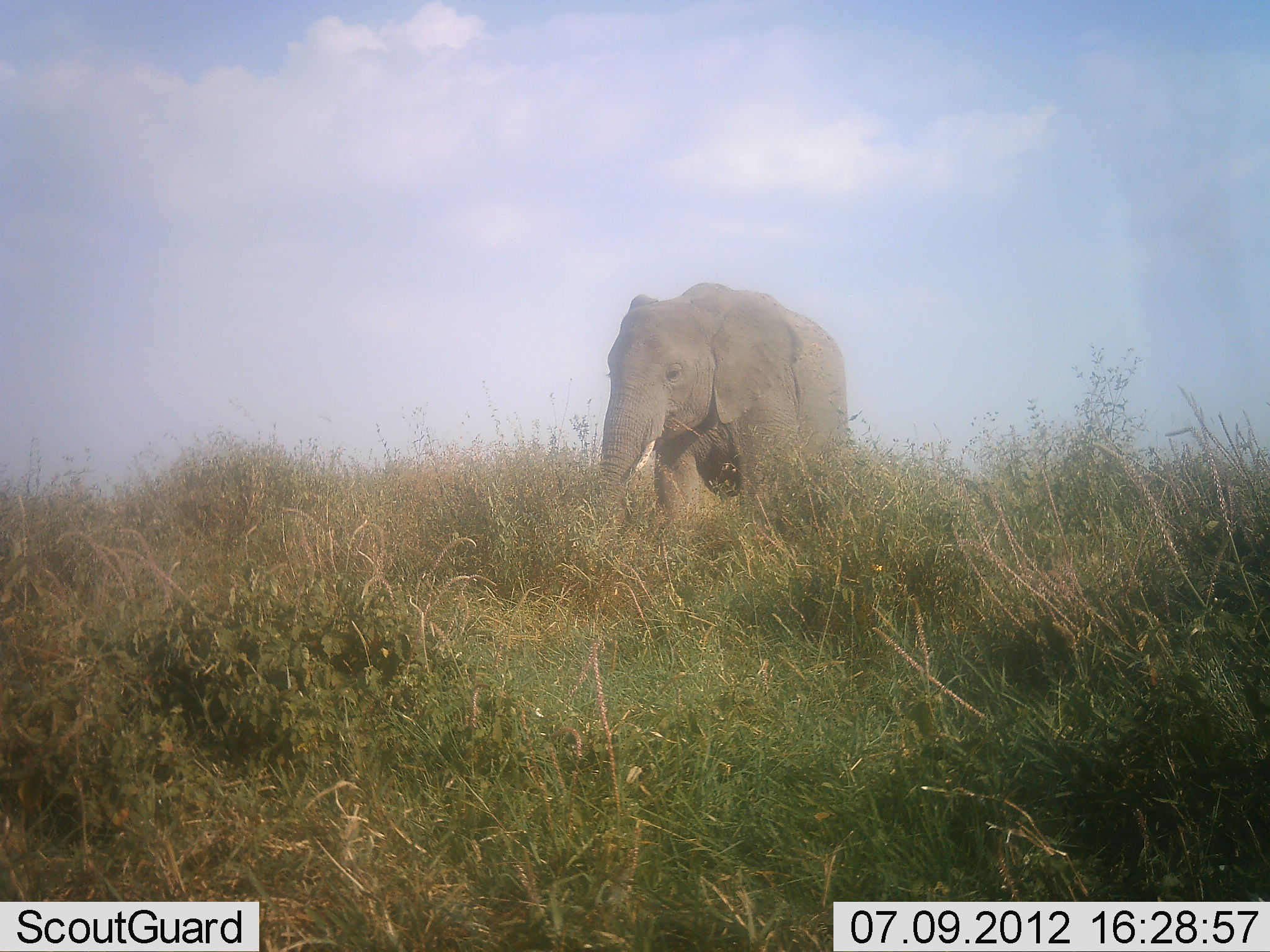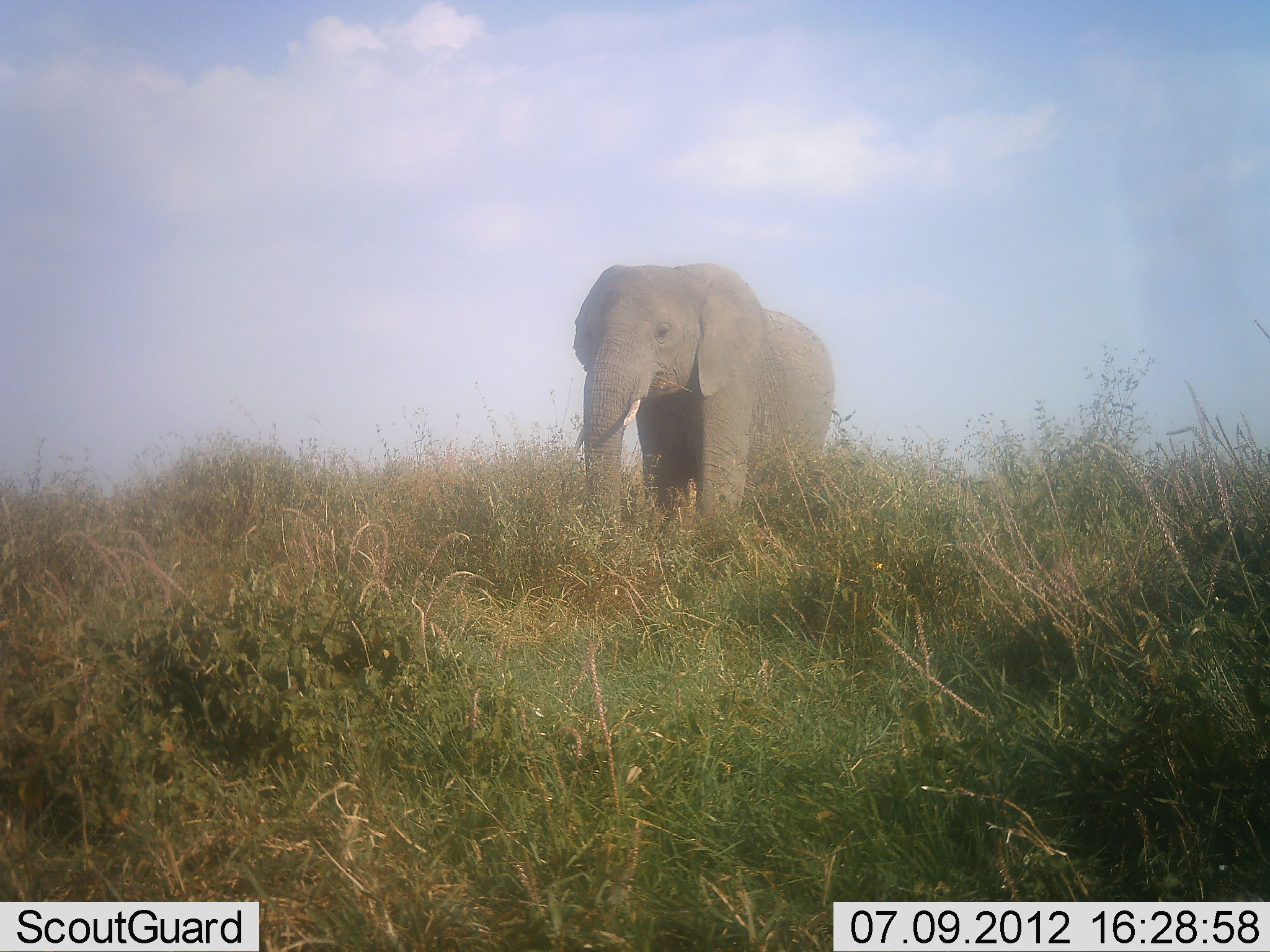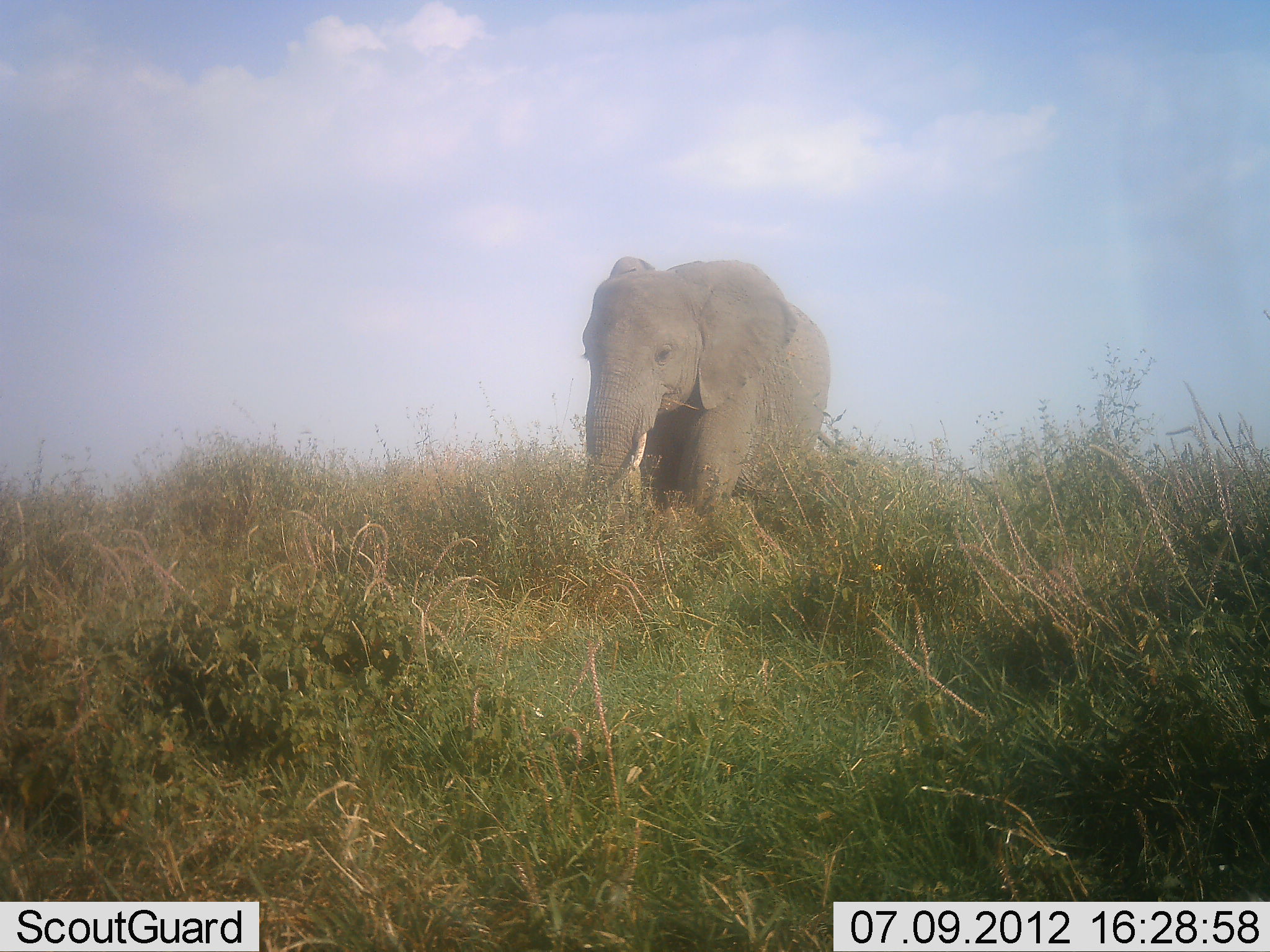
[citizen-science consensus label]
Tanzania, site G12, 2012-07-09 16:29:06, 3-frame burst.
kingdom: Animalia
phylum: Chordata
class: Mammalia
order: Proboscidea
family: Elephantidae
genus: Loxodonta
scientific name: Loxodonta africana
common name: african bush elephant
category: elephant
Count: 1.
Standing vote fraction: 8%.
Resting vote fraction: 0%.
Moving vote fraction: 100%.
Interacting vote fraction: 0%.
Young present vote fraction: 0%.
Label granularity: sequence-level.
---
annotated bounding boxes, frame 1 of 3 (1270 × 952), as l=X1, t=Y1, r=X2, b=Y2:
animal: l=588, t=279, r=848, b=535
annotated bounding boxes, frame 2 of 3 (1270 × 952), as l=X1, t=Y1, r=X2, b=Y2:
animal: l=573, t=262, r=837, b=555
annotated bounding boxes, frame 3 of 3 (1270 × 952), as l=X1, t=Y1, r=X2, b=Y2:
animal: l=579, t=257, r=830, b=532